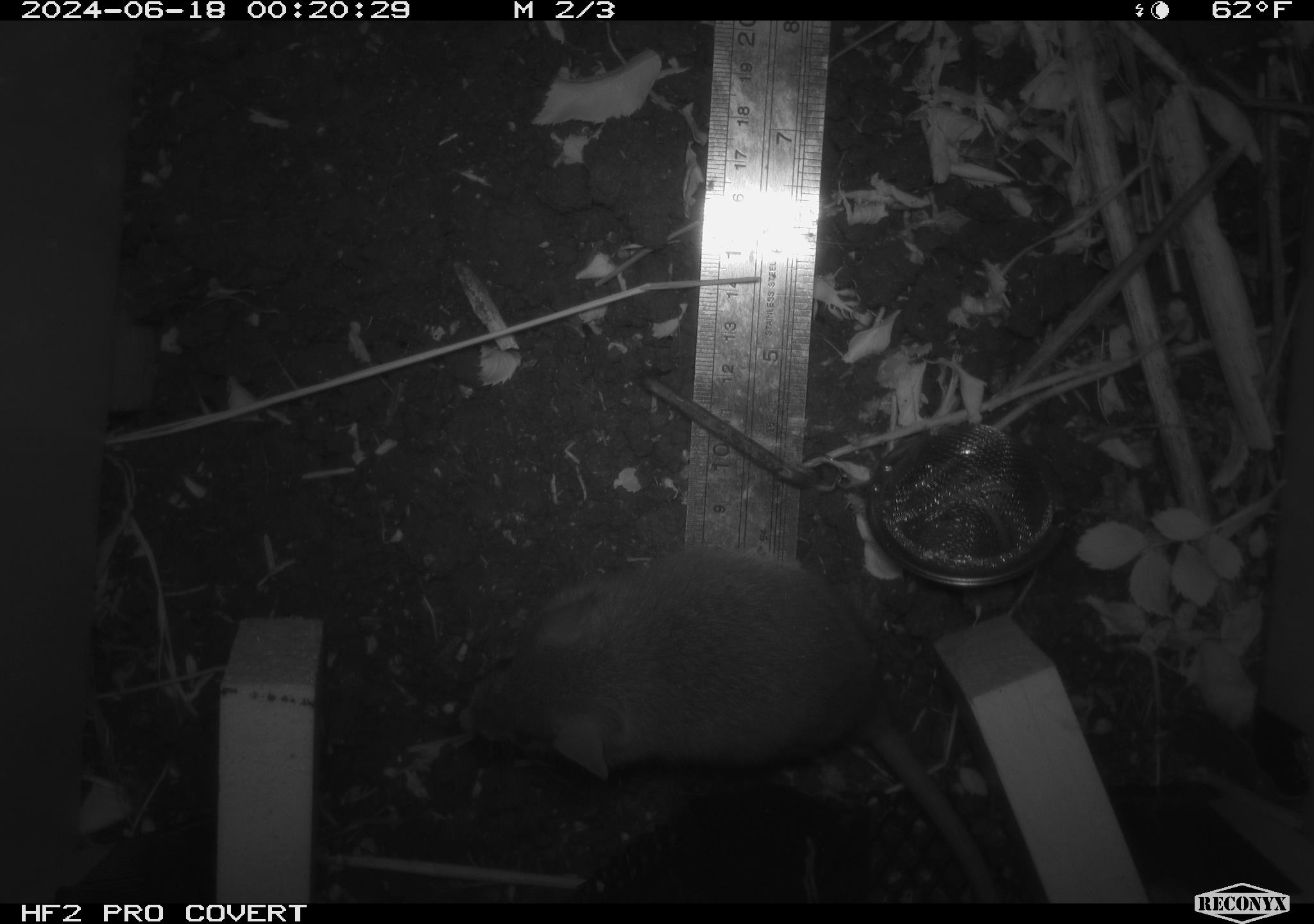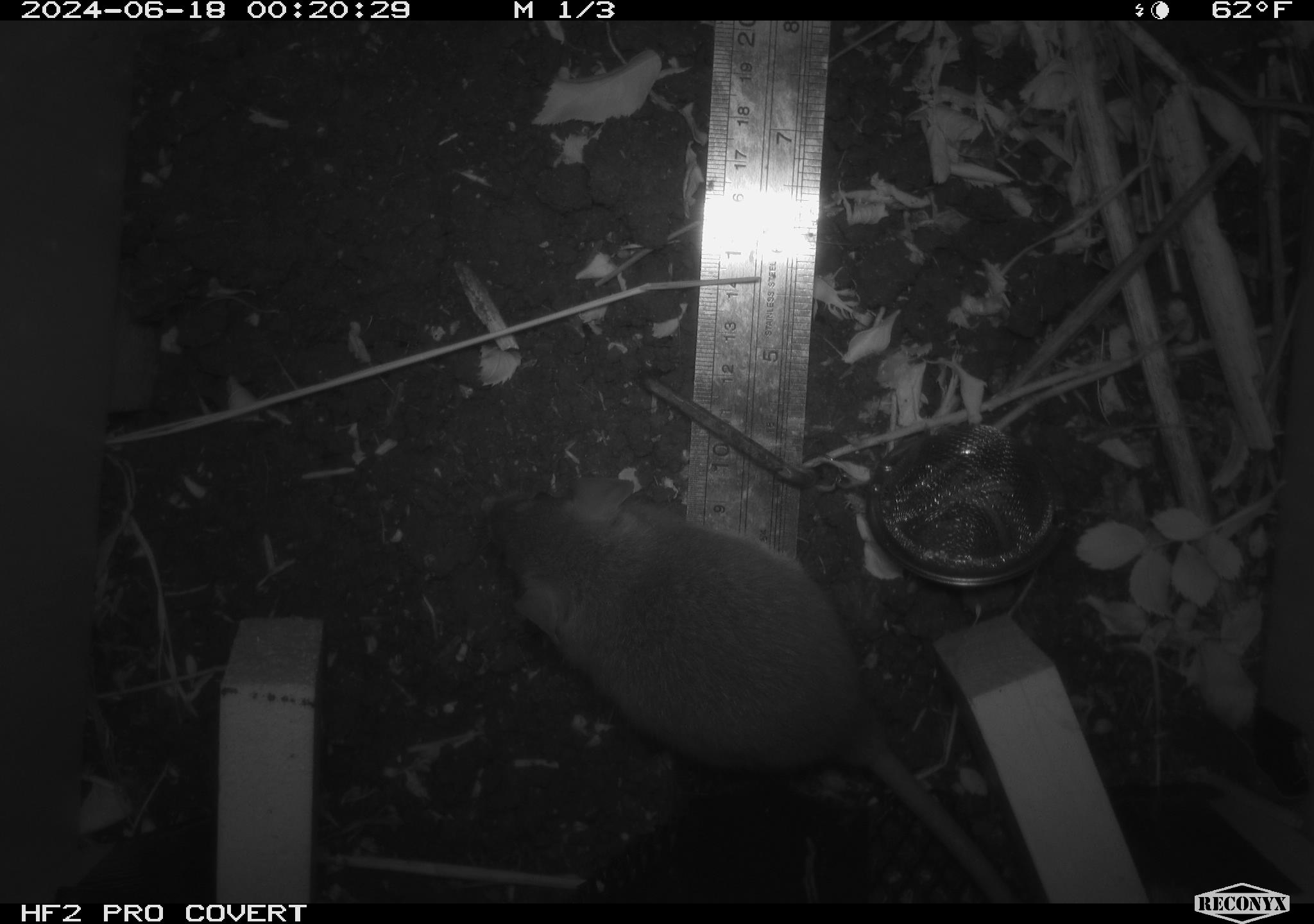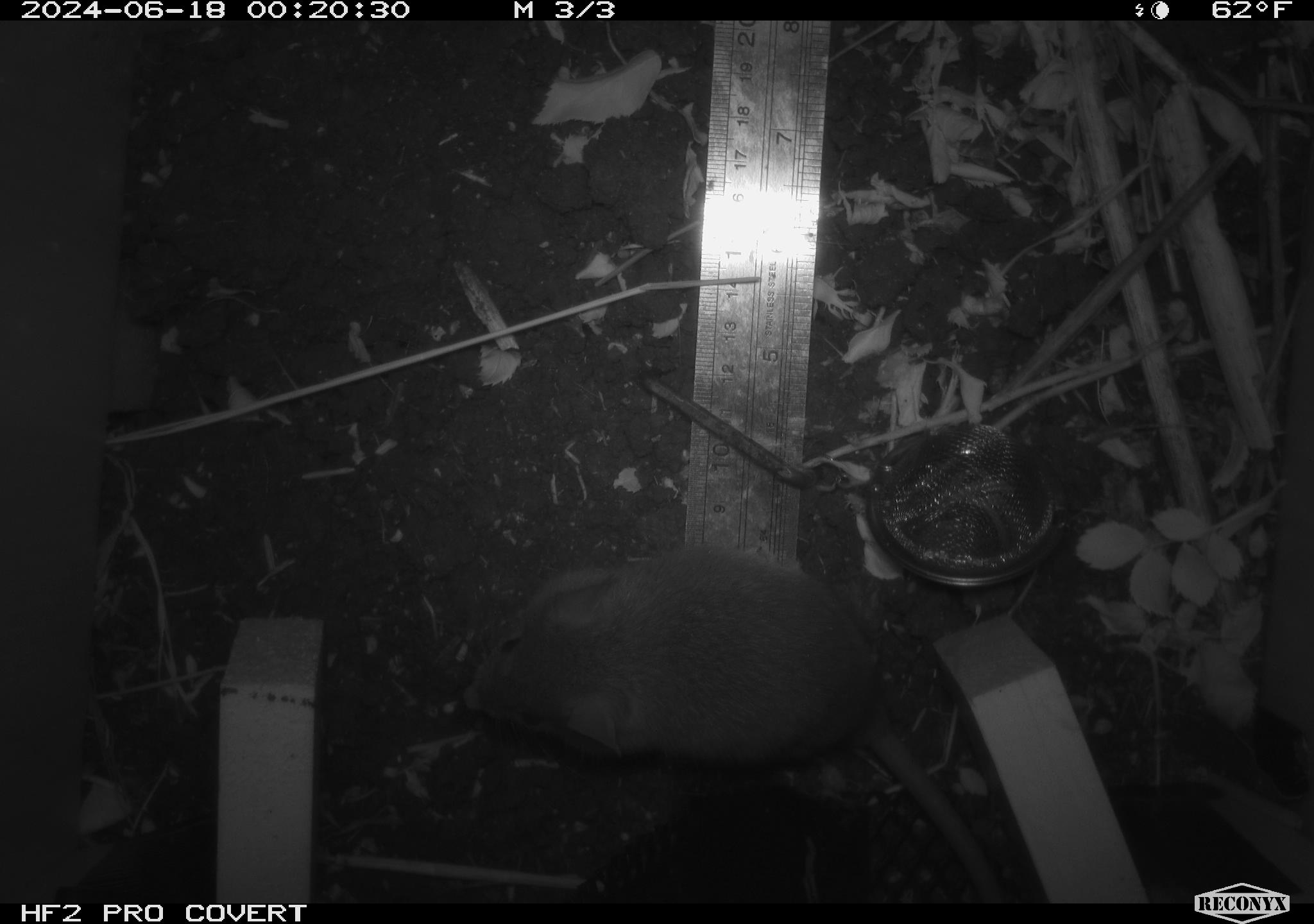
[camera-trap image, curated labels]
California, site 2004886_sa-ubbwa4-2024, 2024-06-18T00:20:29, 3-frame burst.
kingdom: Animalia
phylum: Chordata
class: Mammalia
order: Rodentia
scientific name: Rodentia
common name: woodrat or rat or mouse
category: woodrat or rat or mouse species